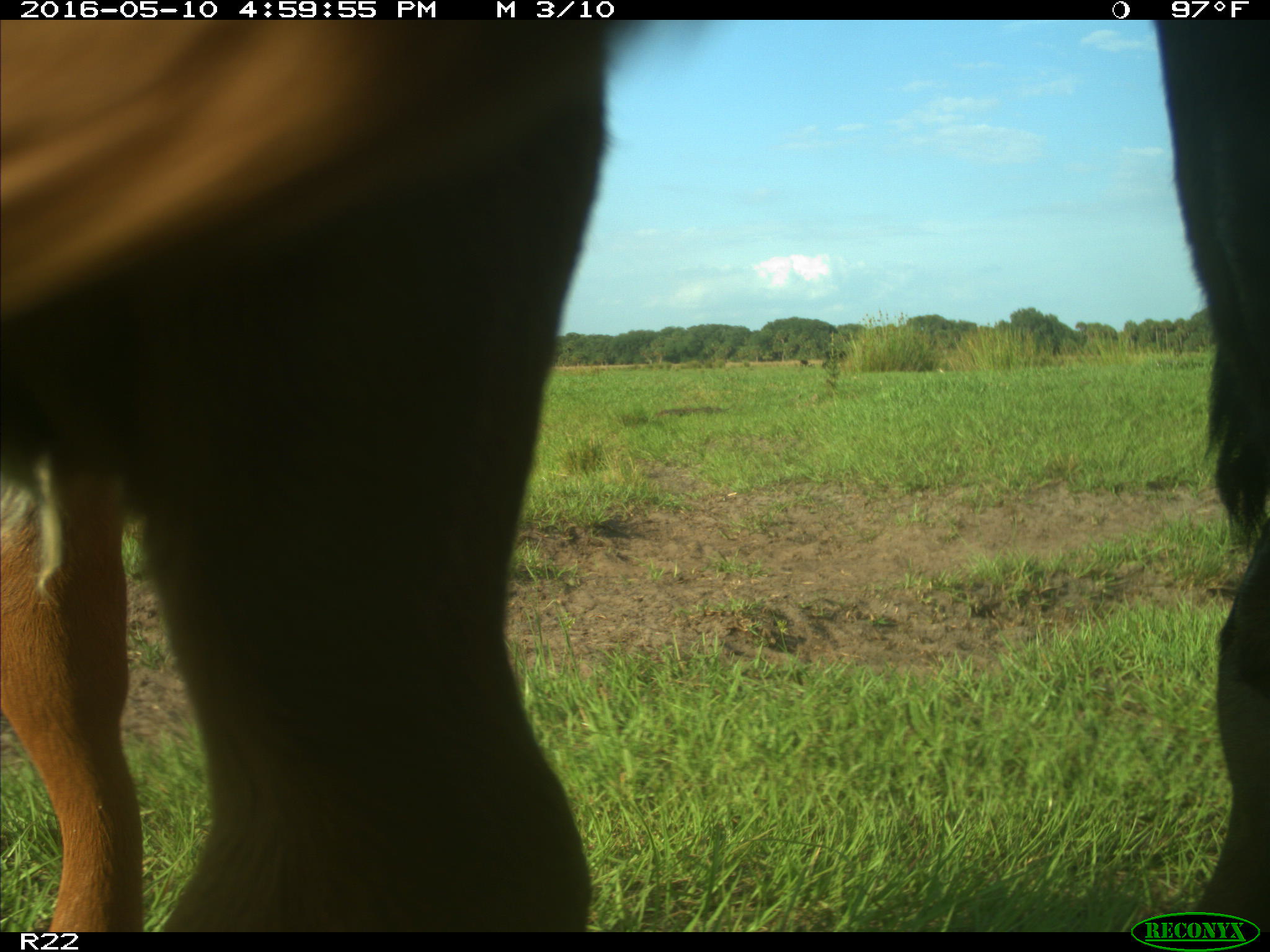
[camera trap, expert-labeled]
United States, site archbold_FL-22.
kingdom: Animalia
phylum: Chordata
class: Mammalia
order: Artiodactyla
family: Bovidae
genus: Bos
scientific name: Bos taurus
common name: domestic cow